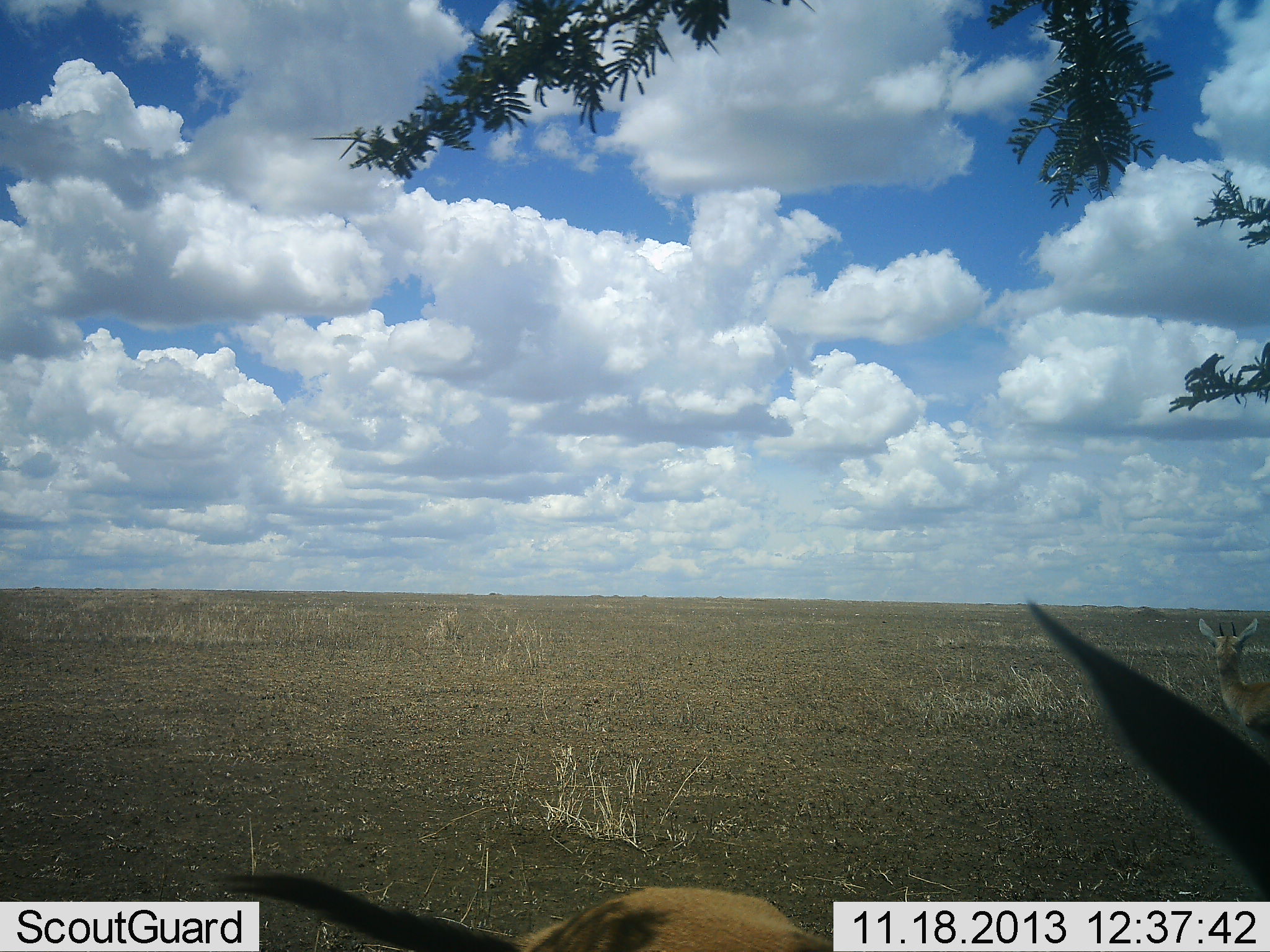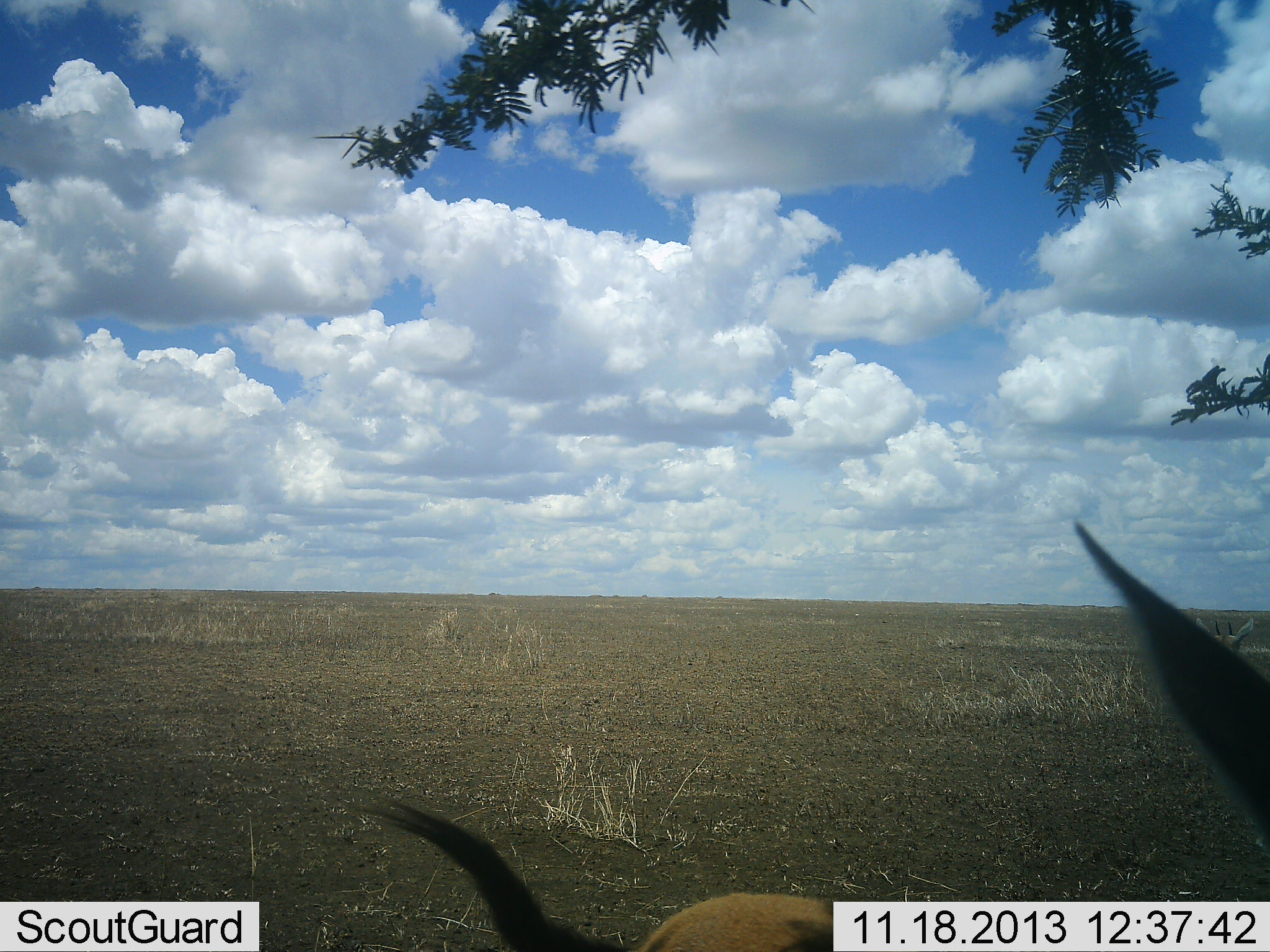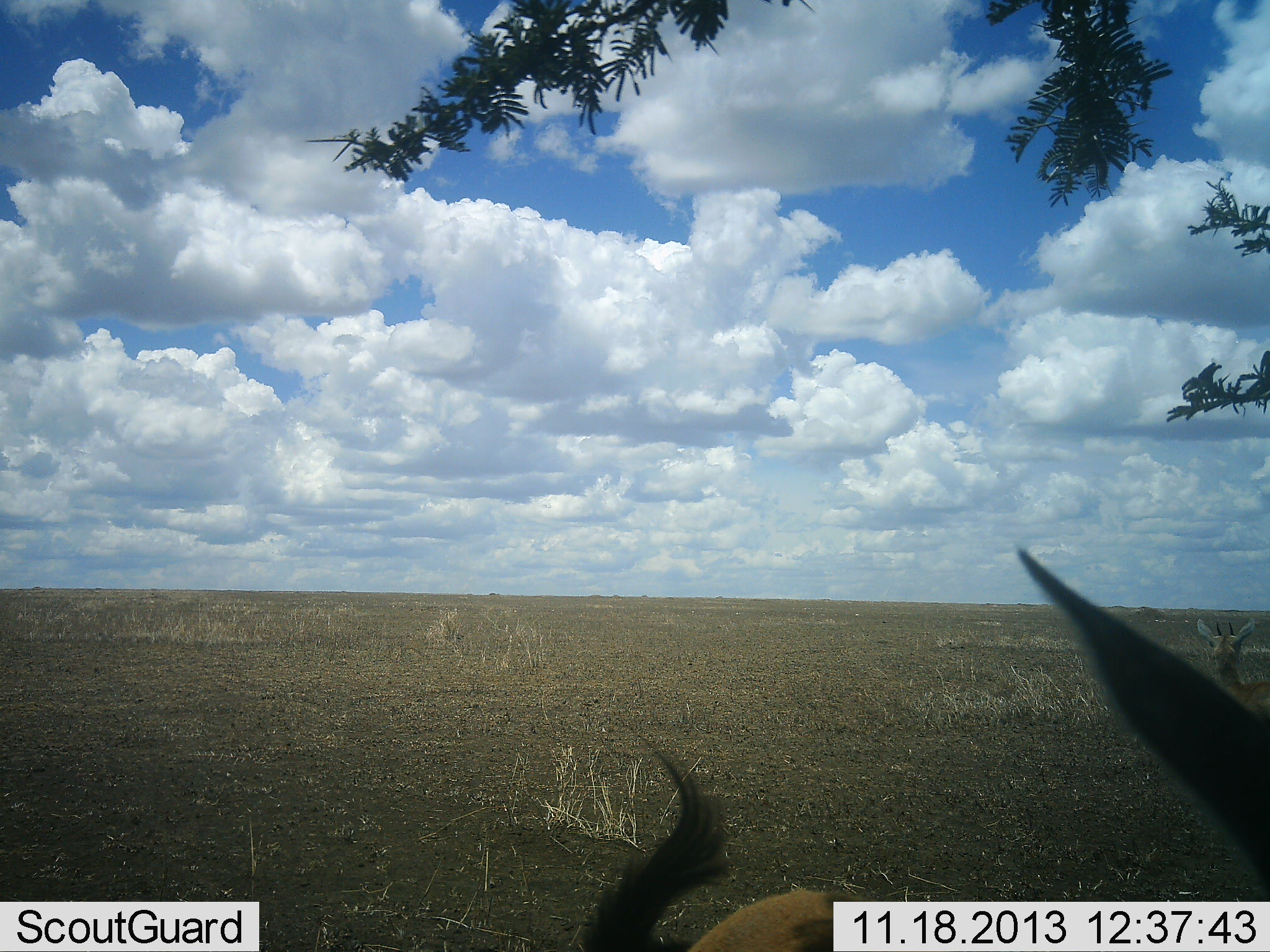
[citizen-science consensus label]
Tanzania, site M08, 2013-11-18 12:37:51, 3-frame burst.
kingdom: Animalia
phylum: Chordata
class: Mammalia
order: Artiodactyla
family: Bovidae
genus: Eudorcas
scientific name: Eudorcas thomsonii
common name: thomson's gazelle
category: gazellethomsons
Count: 2.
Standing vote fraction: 100%.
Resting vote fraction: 0%.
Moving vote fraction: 0%.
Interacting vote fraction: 0%.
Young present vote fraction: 0%.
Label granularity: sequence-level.